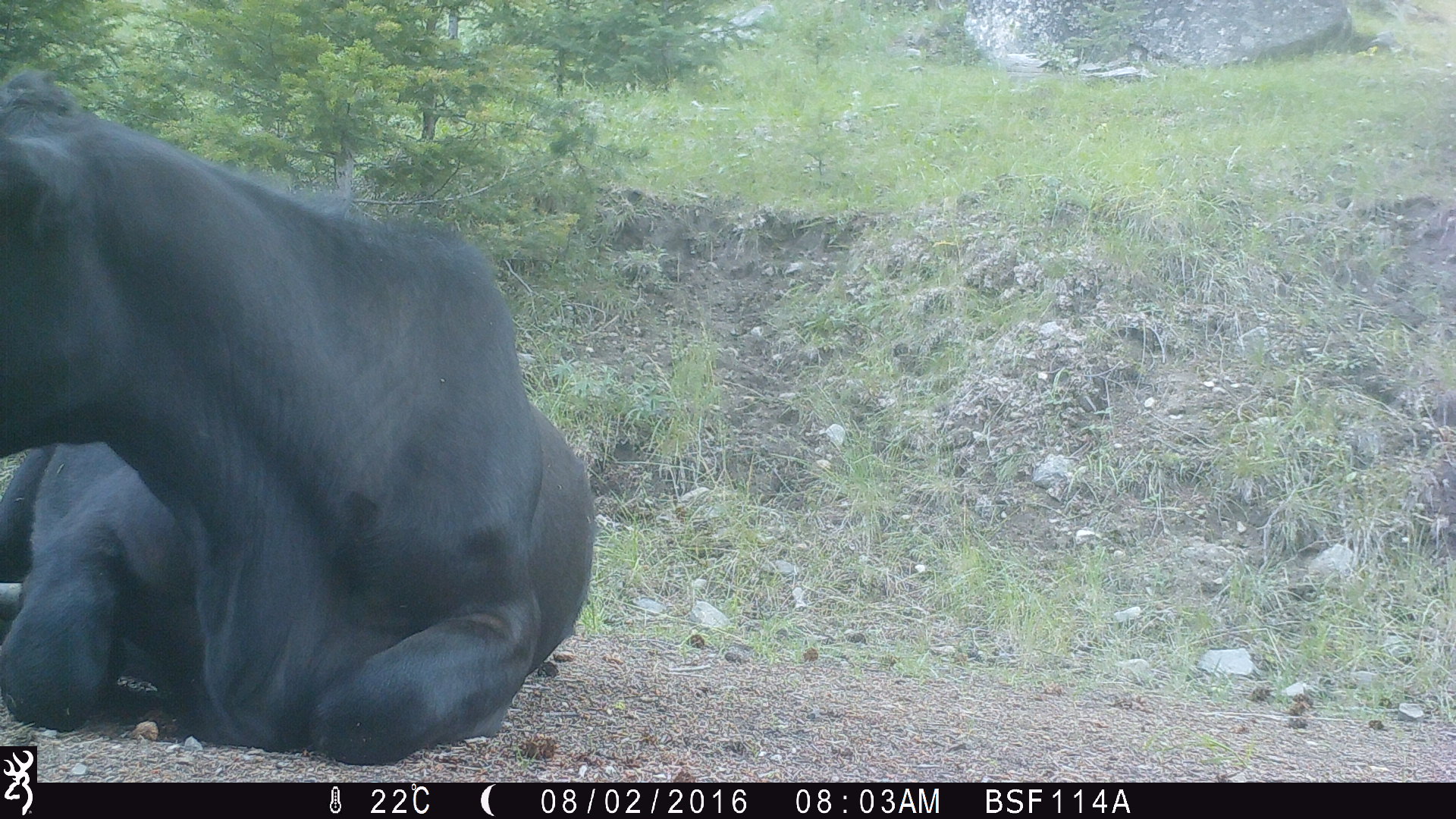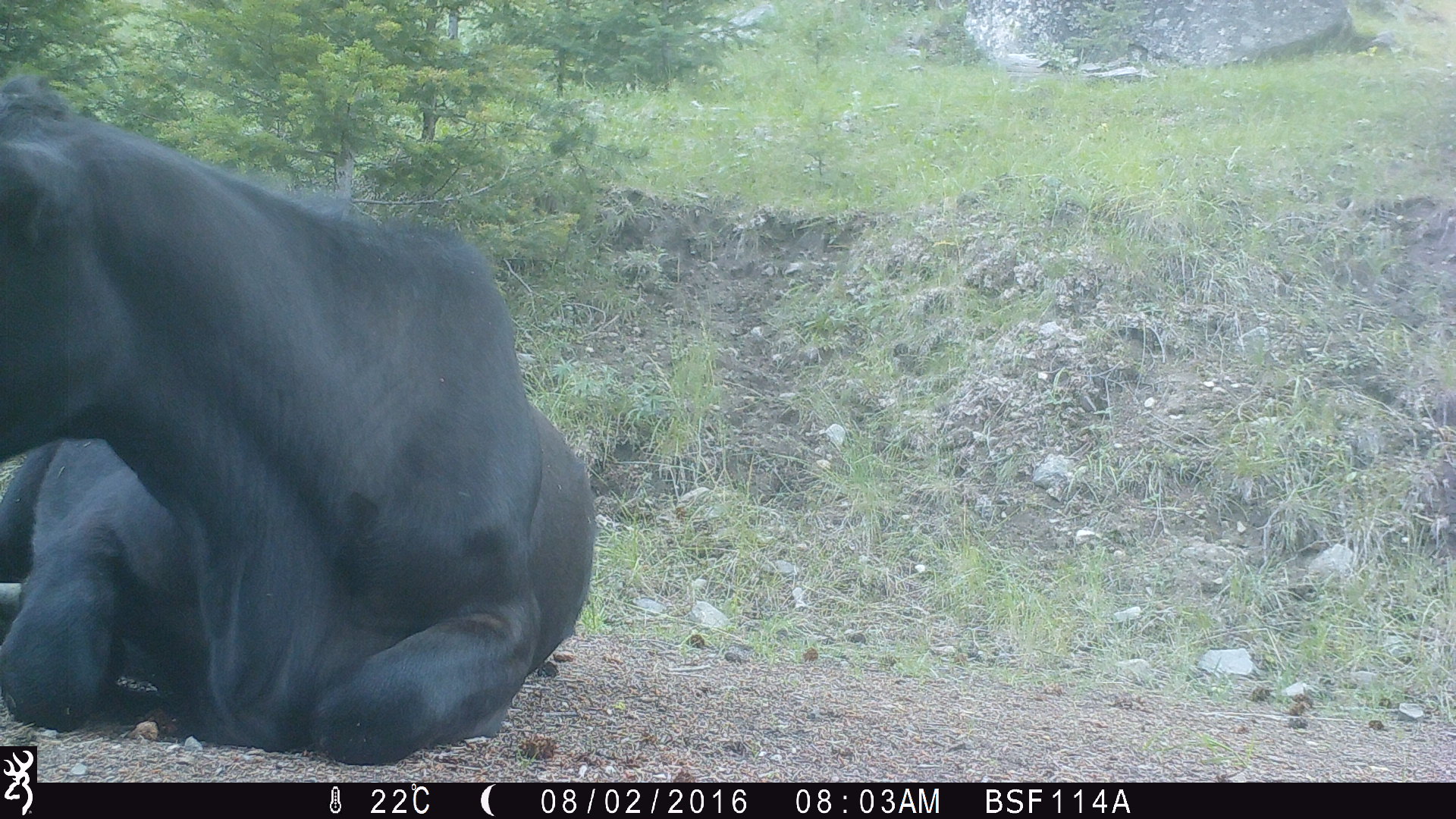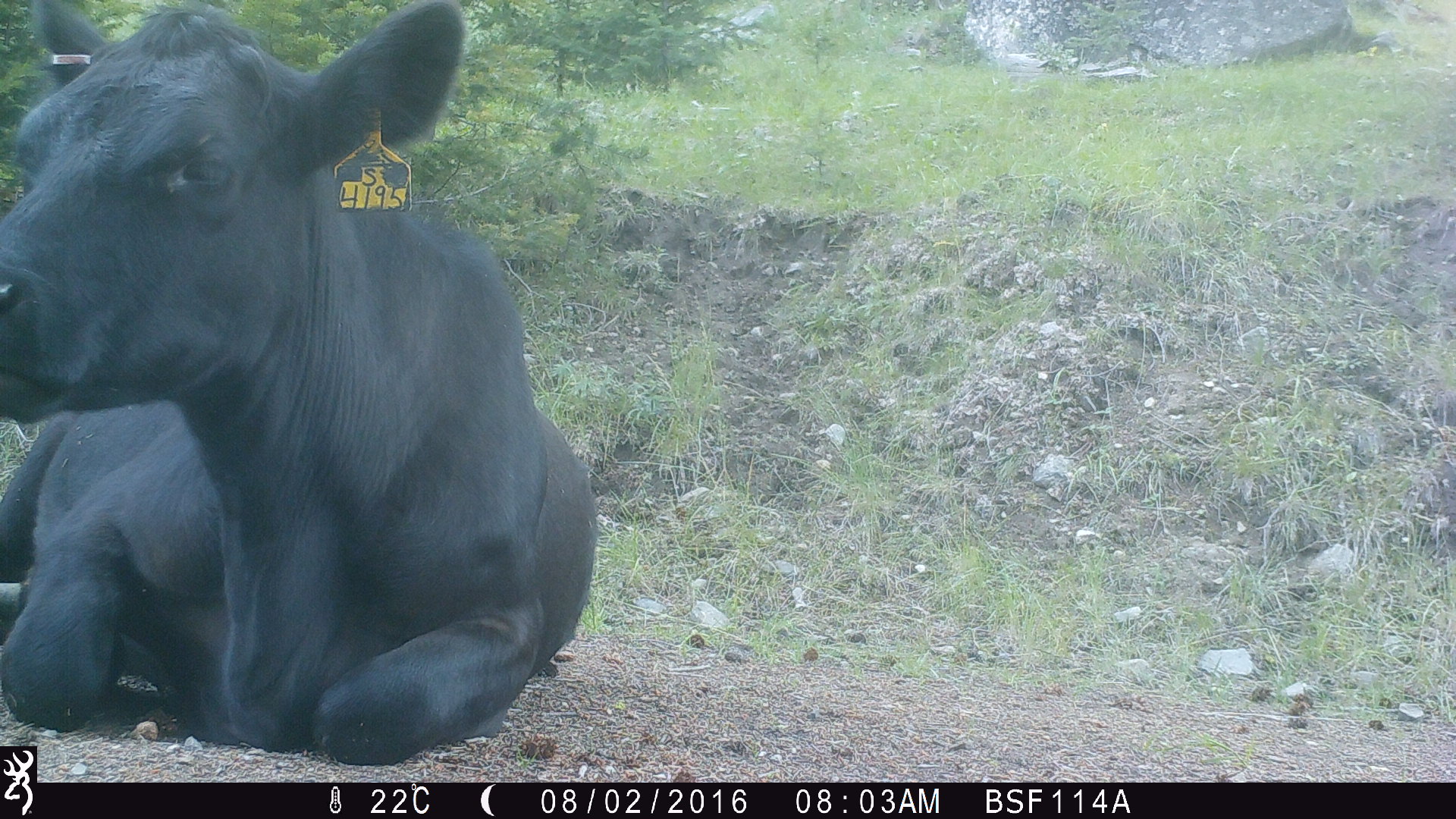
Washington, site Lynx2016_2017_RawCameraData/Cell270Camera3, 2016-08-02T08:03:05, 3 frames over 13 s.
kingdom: Animalia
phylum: Chordata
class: Mammalia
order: Artiodactyla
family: Bovidae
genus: Bos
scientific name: Bos taurus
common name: domestic cattle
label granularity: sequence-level